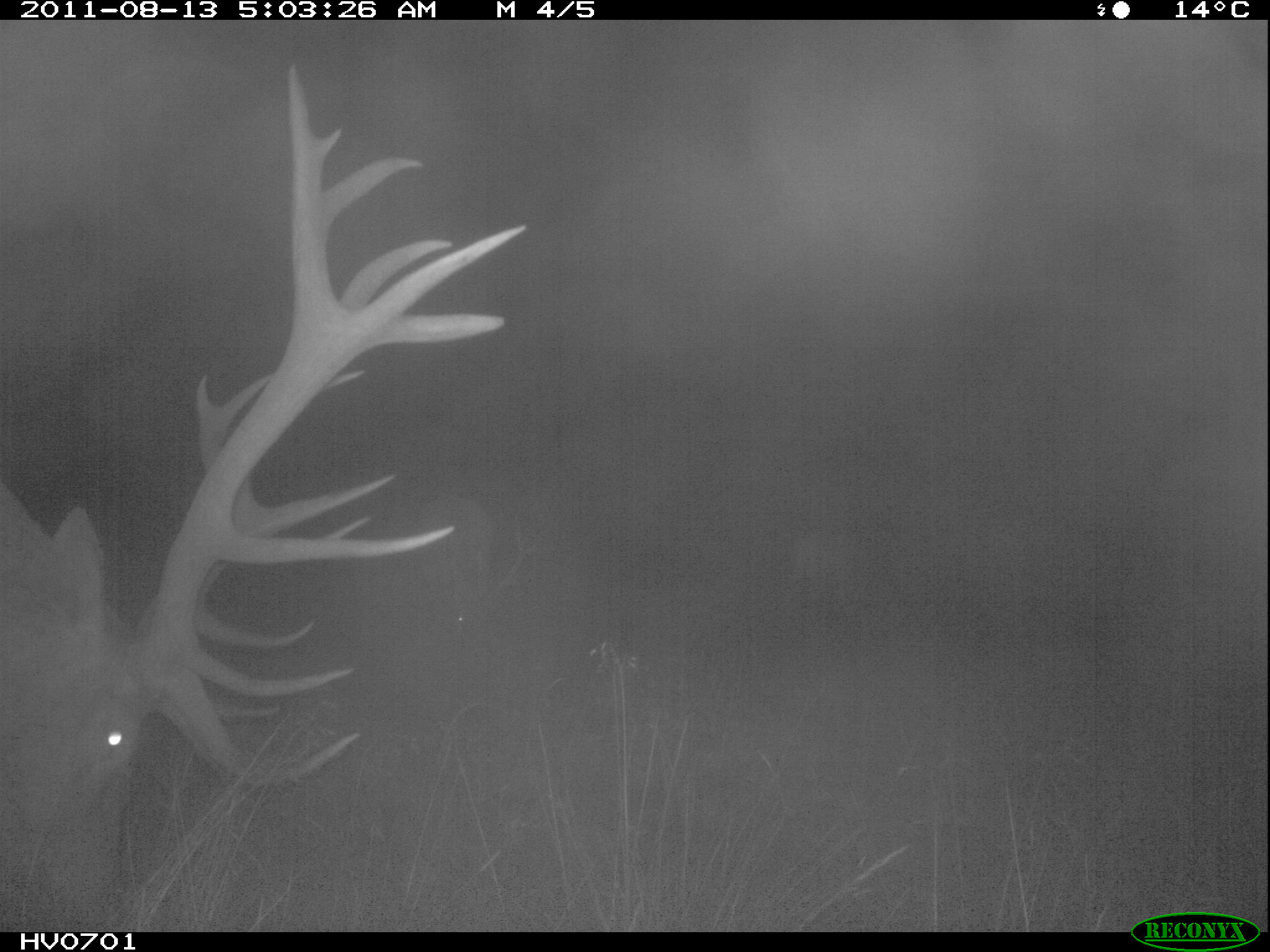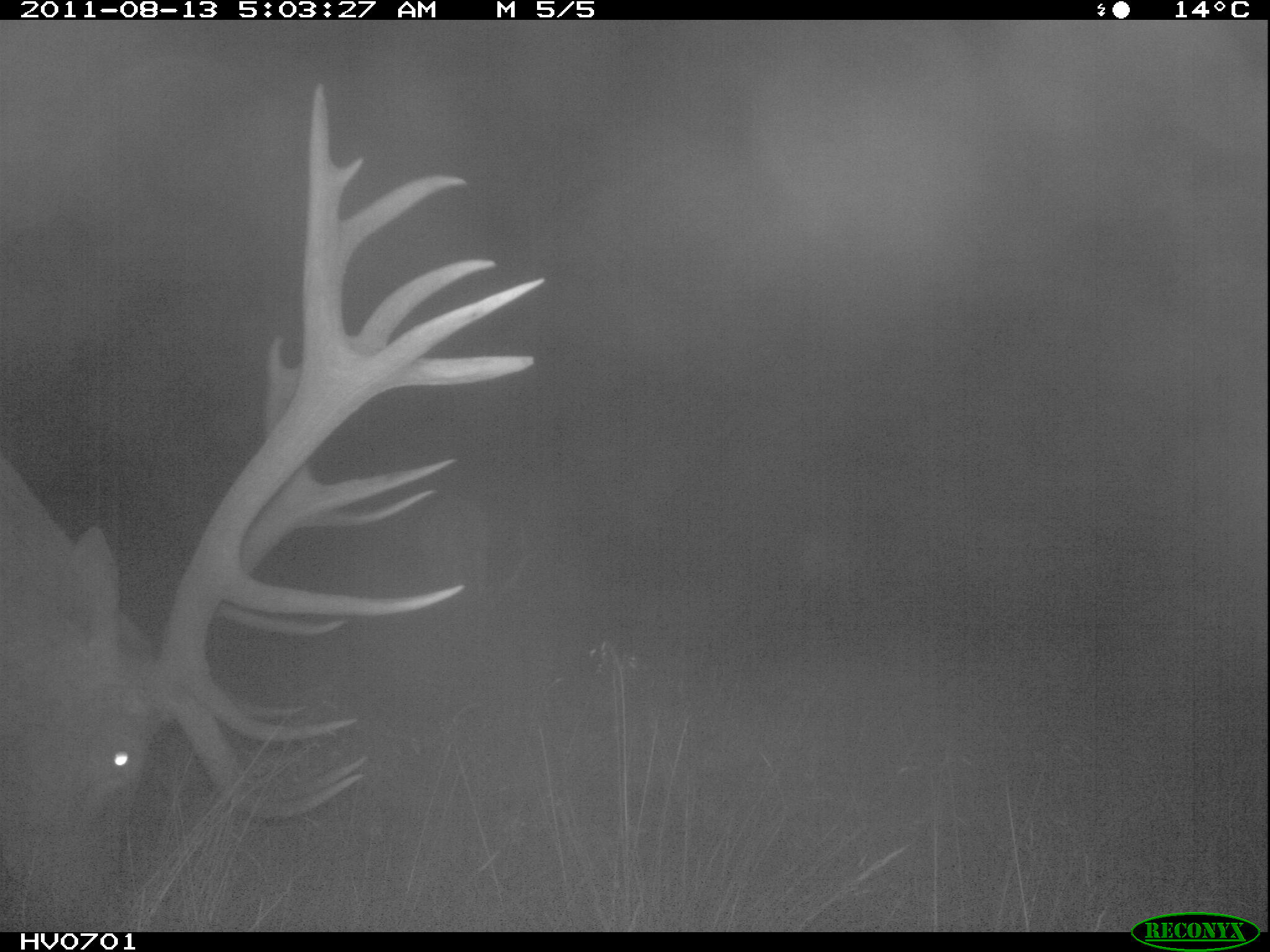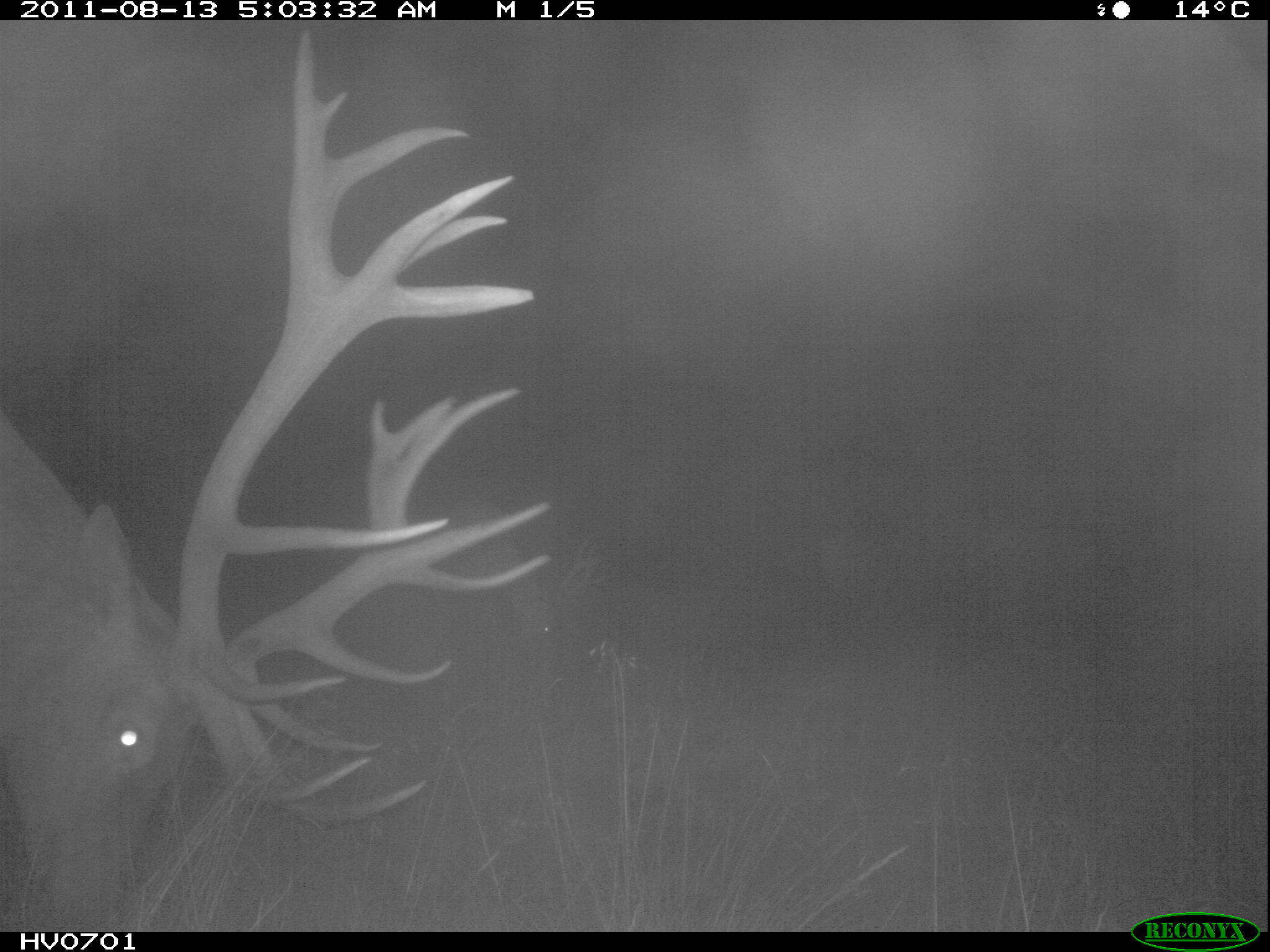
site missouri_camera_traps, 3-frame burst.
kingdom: Animalia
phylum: Chordata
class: Mammalia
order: Artiodactyla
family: Cervidae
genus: Cervus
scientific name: Cervus elaphus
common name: red deer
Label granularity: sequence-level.